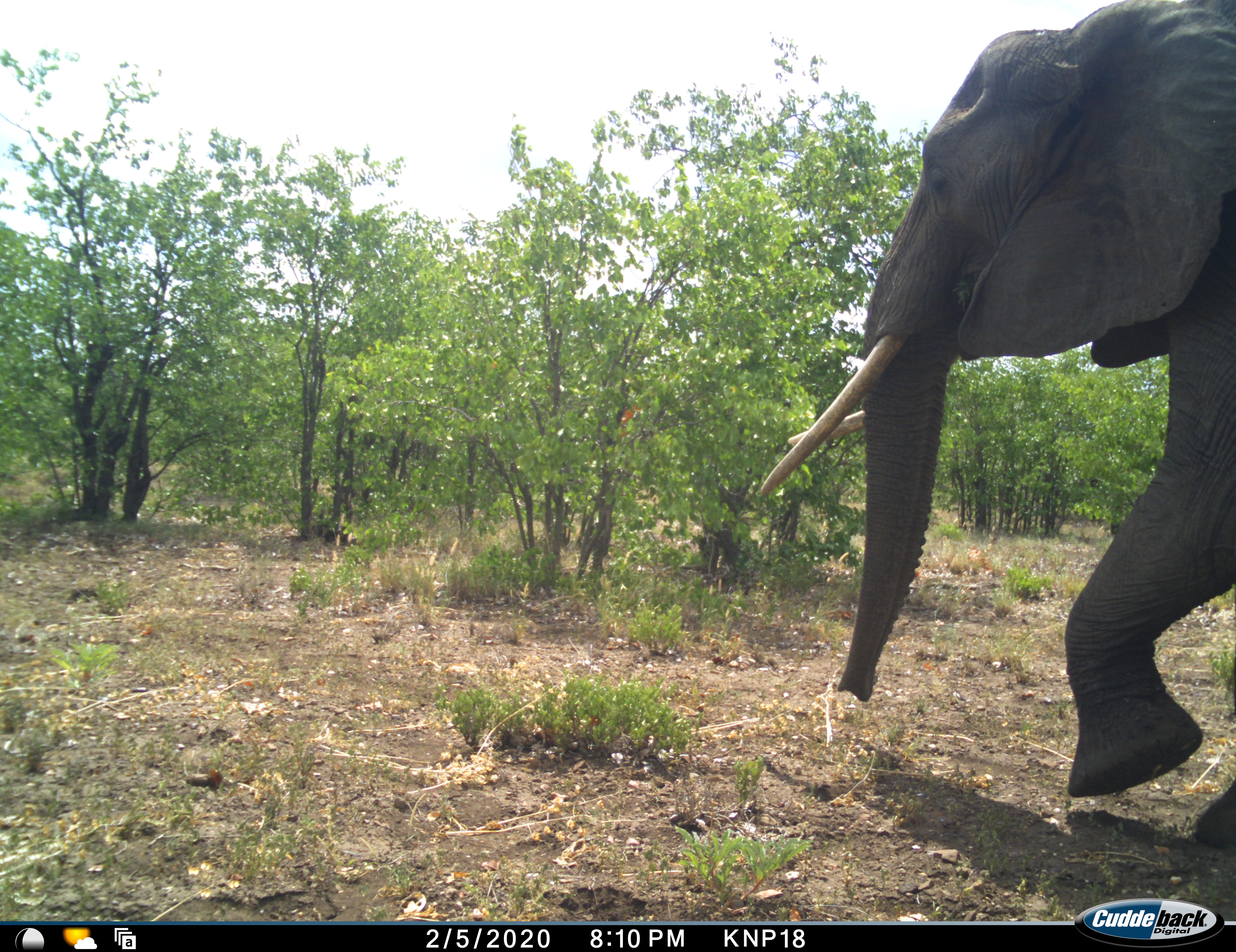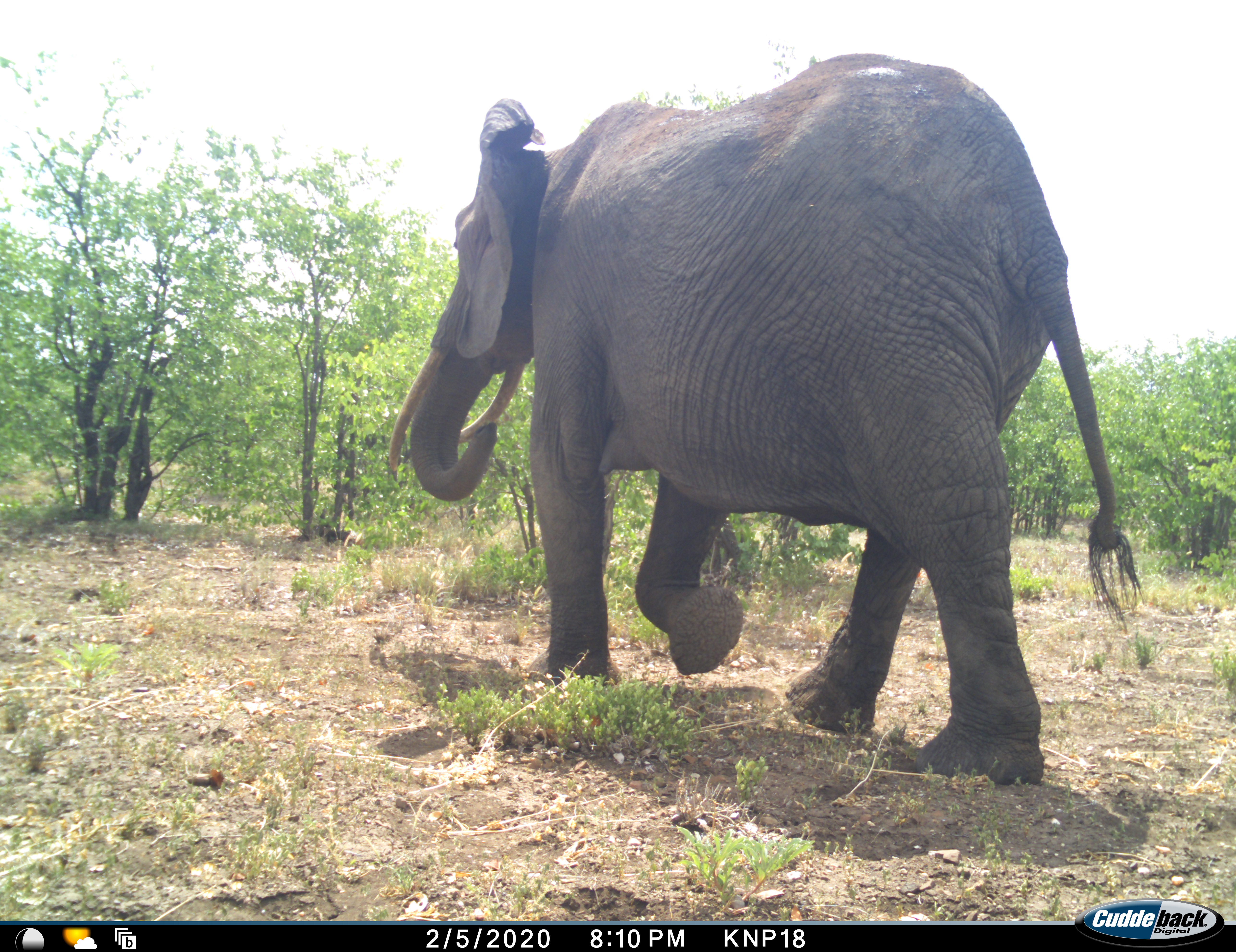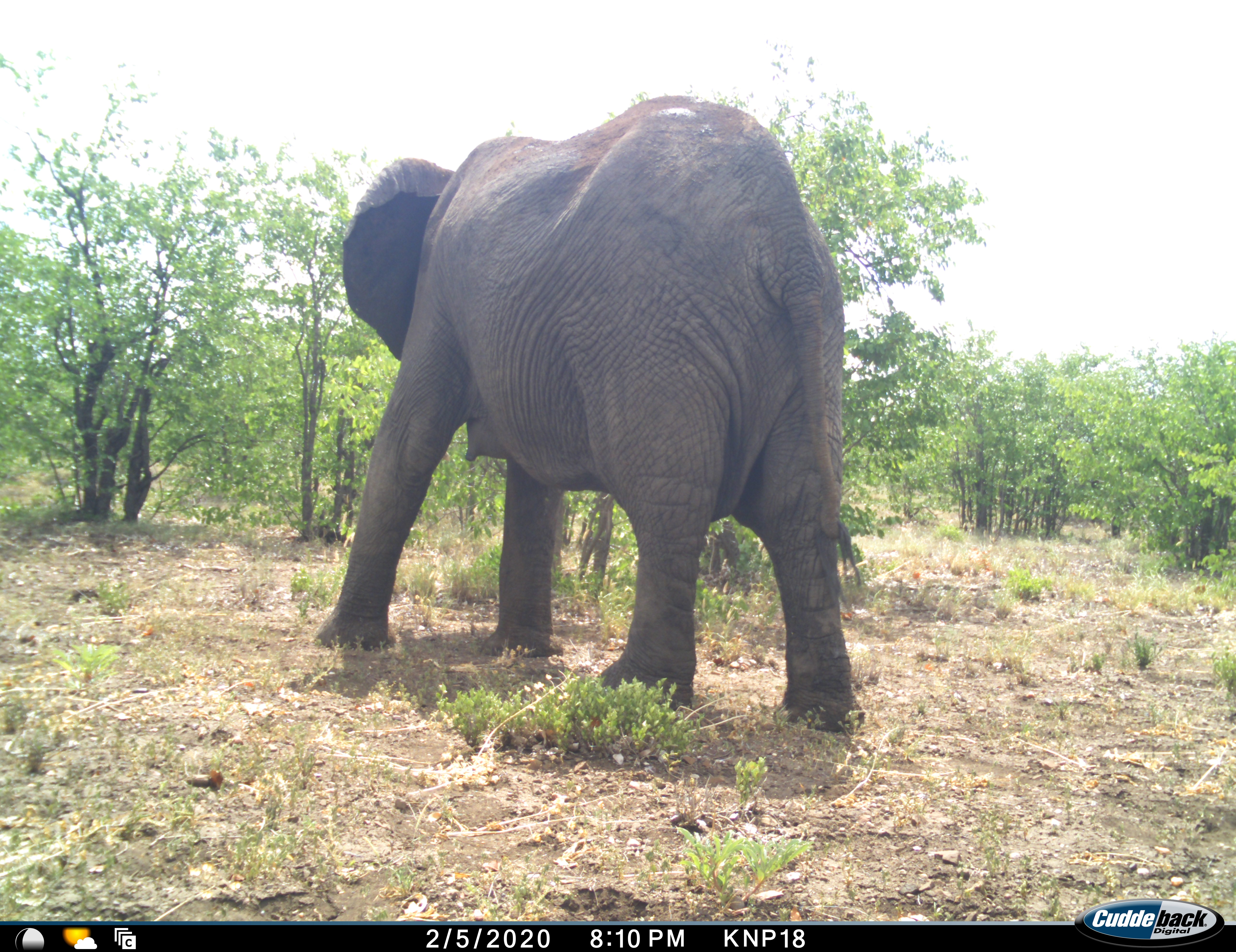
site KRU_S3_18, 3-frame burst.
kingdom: Animalia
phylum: Chordata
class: Mammalia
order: Proboscidea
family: Elephantidae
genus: Loxodonta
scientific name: Loxodonta africana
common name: african bush elephant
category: elephant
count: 1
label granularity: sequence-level